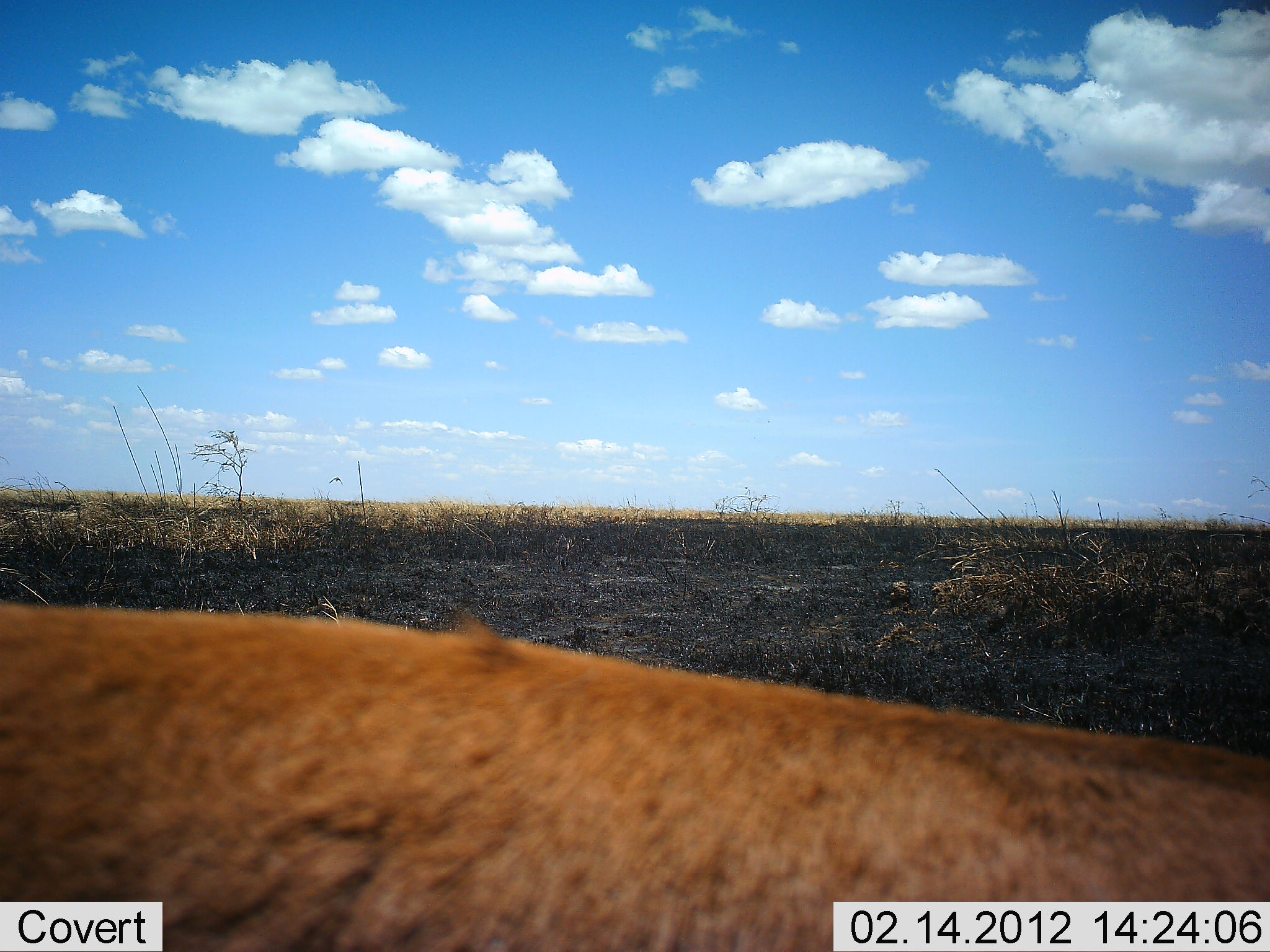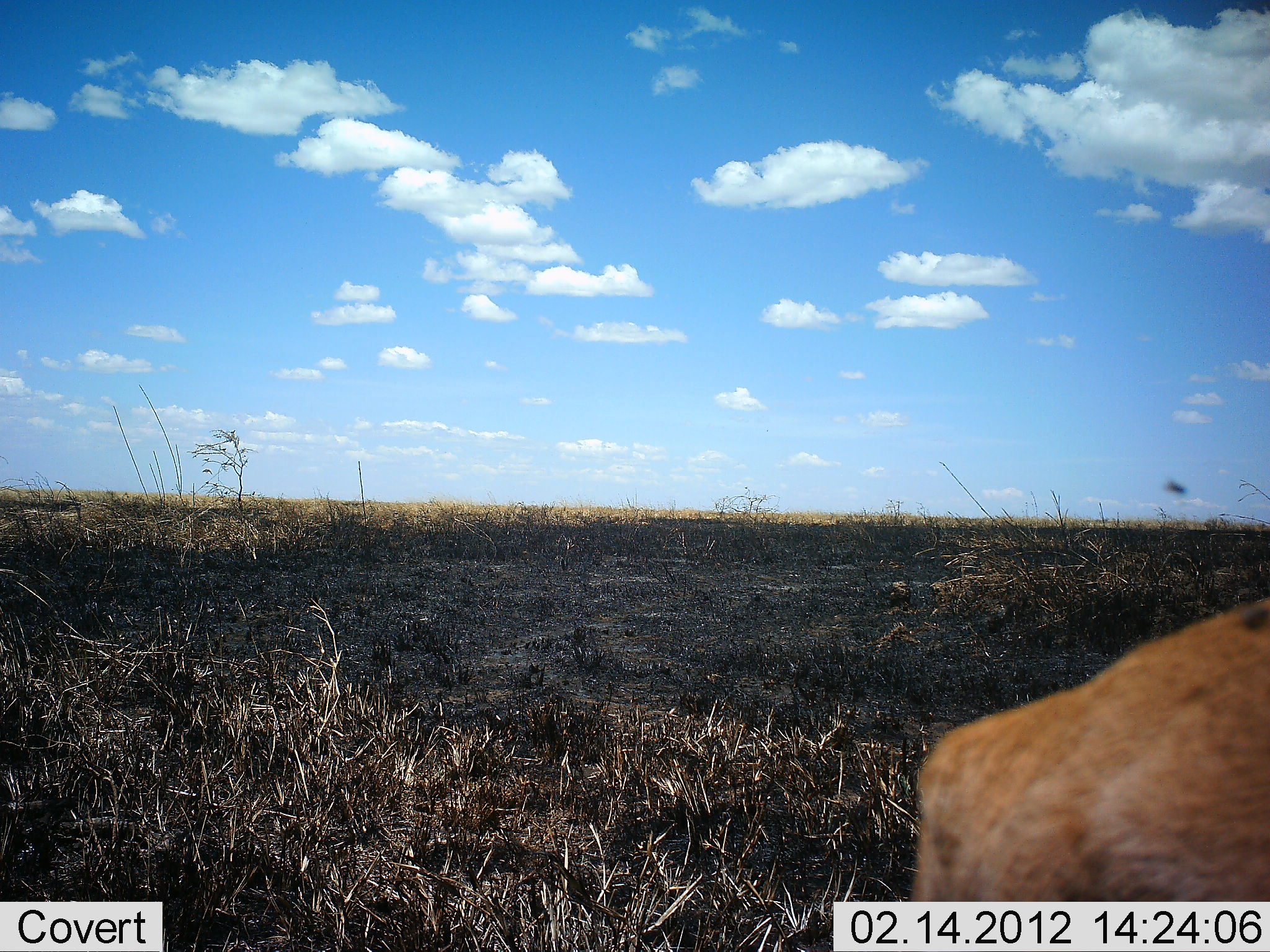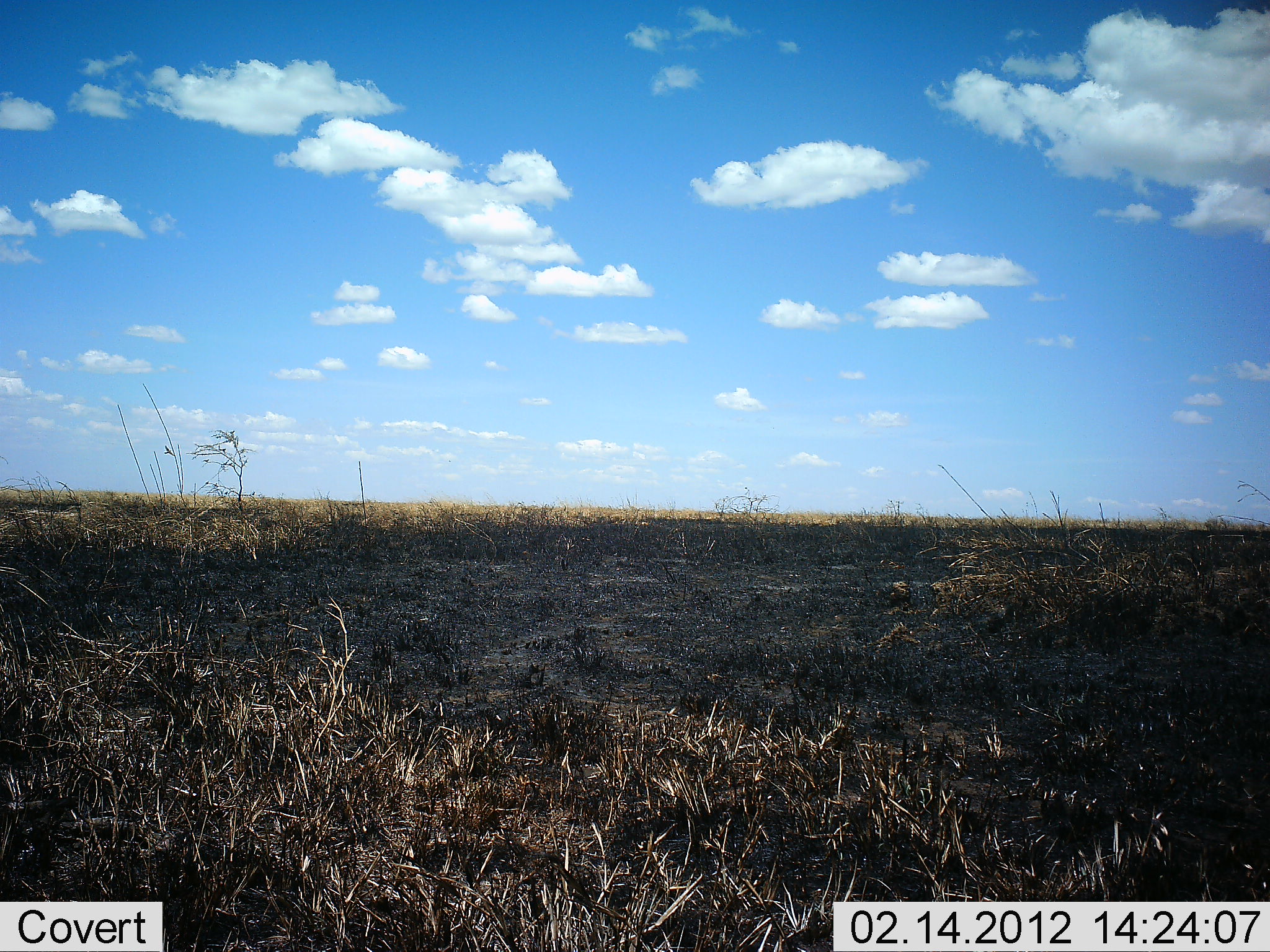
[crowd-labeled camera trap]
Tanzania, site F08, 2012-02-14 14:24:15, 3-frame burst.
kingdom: Animalia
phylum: Chordata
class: Mammalia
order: Artiodactyla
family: Bovidae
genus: Aepyceros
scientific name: Aepyceros melampus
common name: impala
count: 1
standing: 0%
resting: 0%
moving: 100%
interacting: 0%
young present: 0%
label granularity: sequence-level